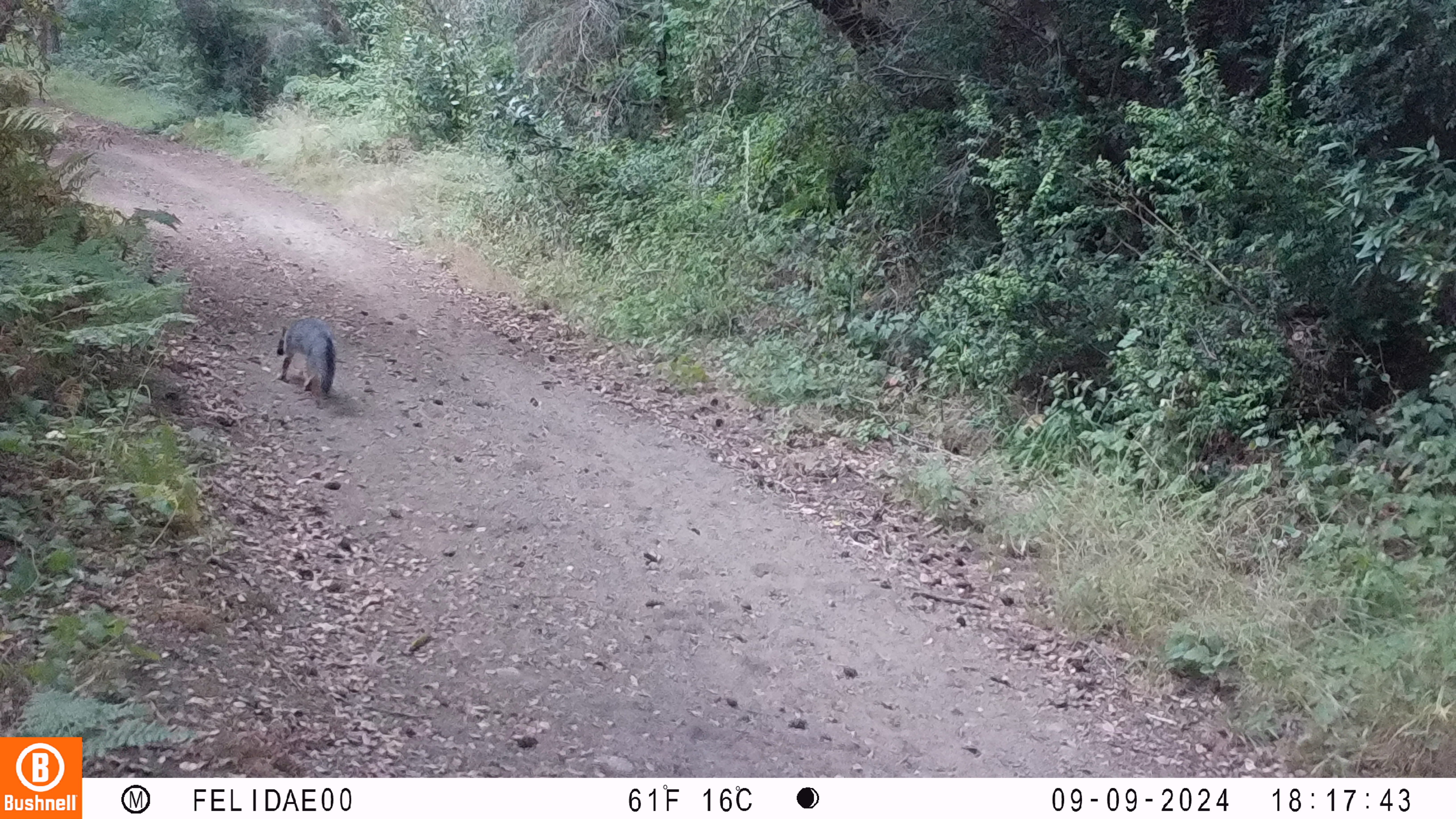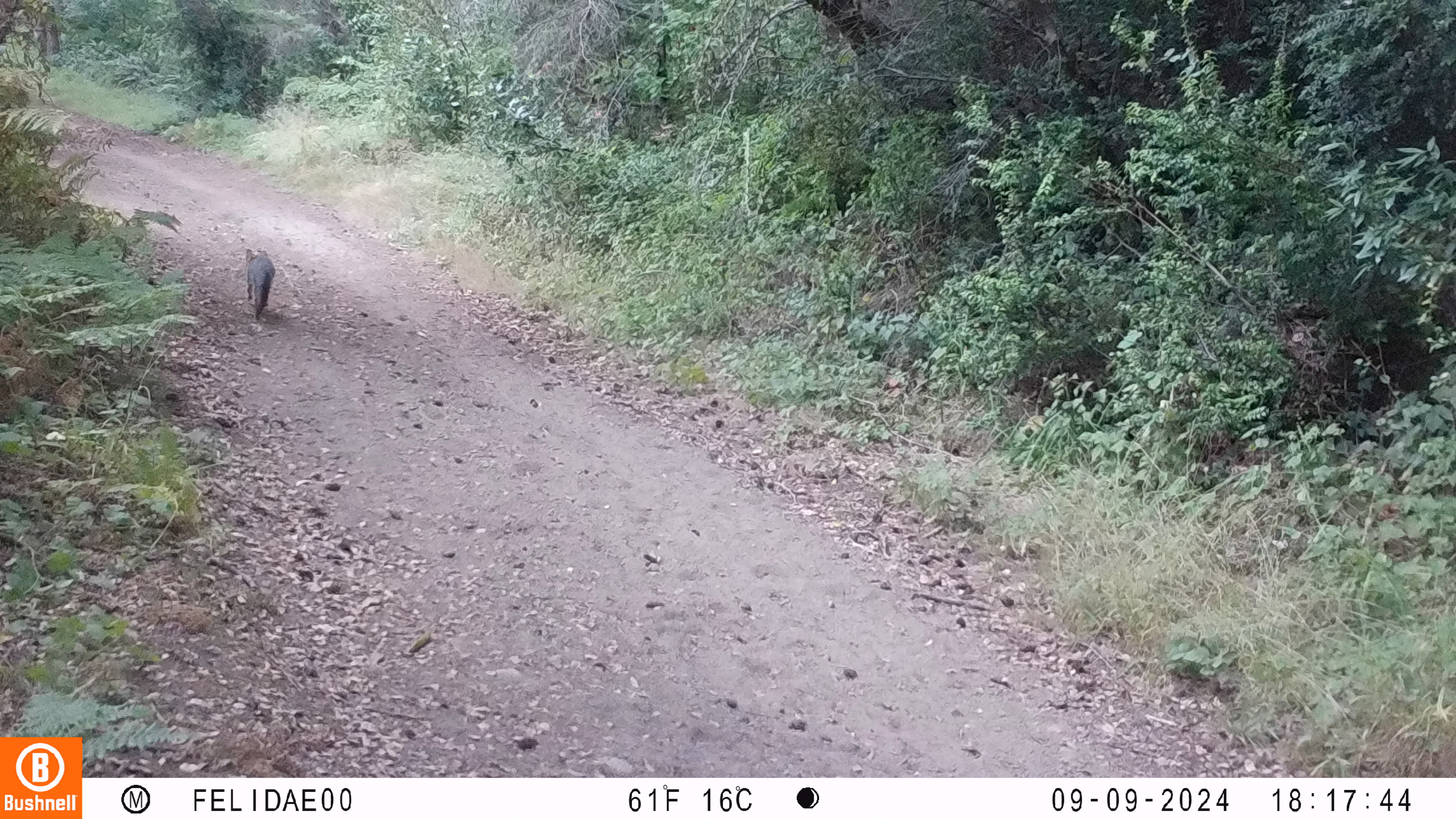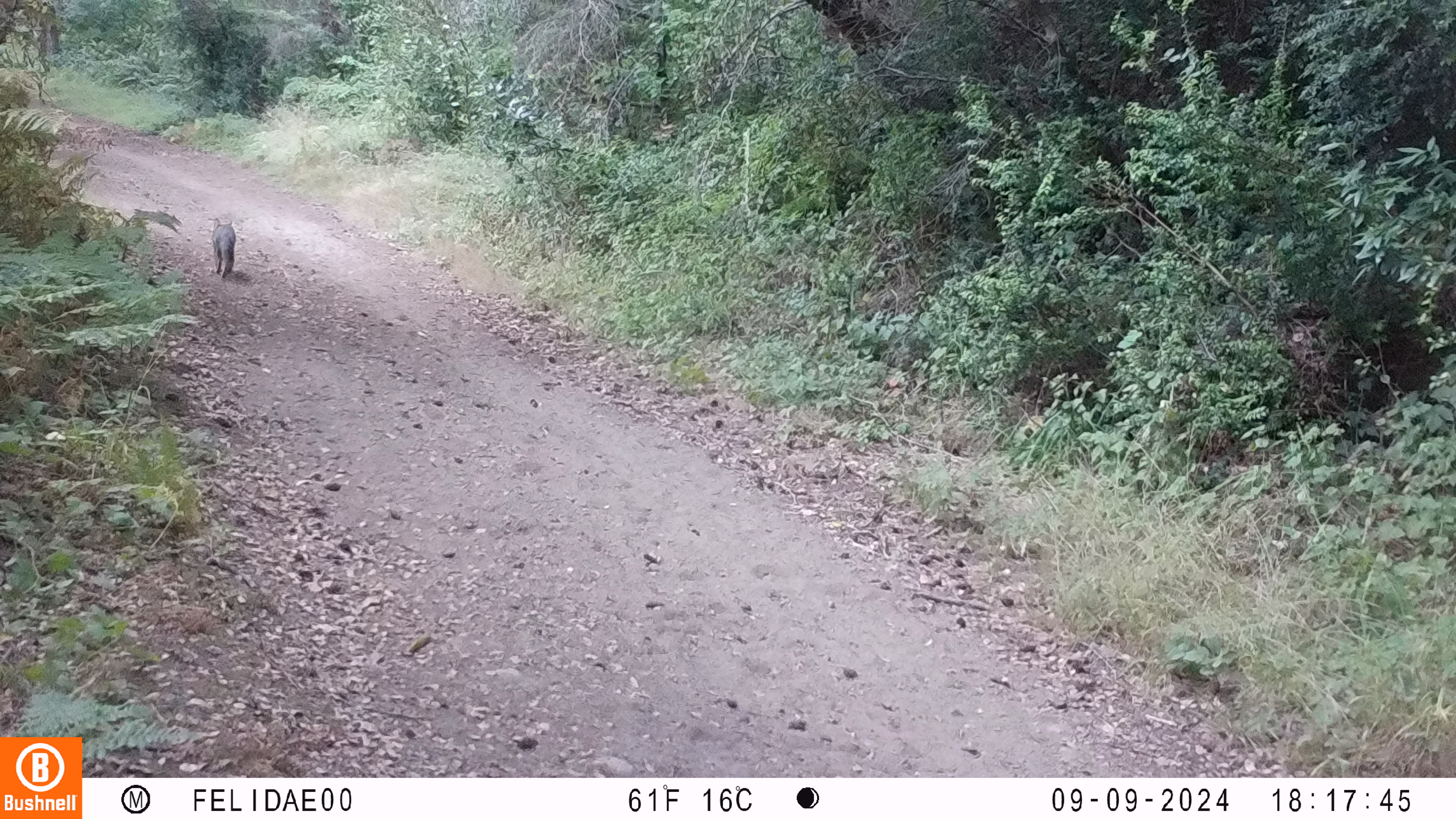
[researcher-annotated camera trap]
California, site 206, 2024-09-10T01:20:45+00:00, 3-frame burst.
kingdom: Animalia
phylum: Chordata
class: Mammalia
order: Carnivora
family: Canidae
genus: Urocyon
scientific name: Urocyon cinereoargenteus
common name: gray fox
Gray fox (Urocyon cinereoargenteus).